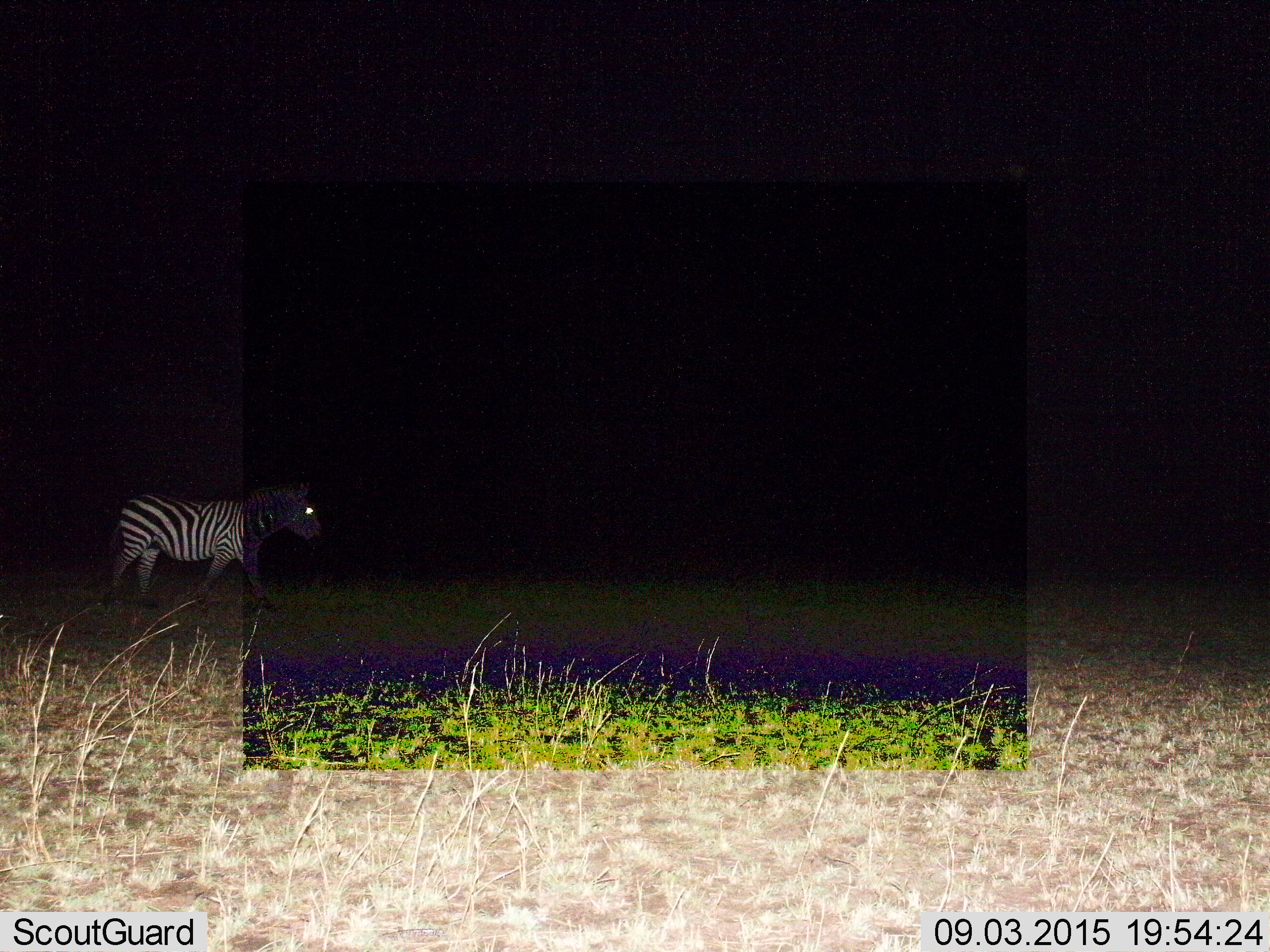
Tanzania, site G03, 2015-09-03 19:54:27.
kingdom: Animalia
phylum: Chordata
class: Mammalia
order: Perissodactyla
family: Equidae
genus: Equus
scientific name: Equus quagga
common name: plains zebra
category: zebra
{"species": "zebra (plains zebra) (Equus quagga)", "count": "1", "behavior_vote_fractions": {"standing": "22%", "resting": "0%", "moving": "78%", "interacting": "0%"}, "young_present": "0%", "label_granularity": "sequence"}